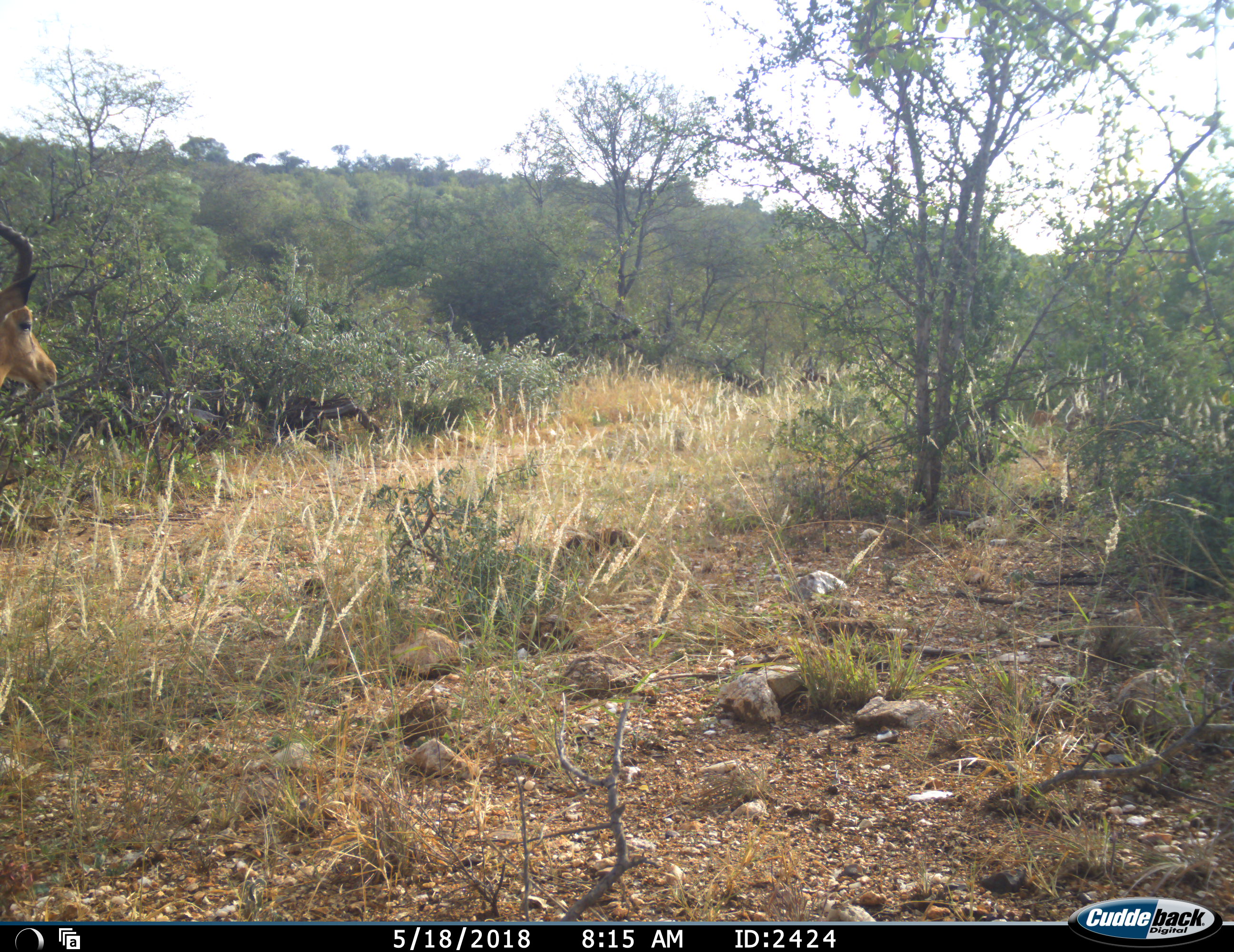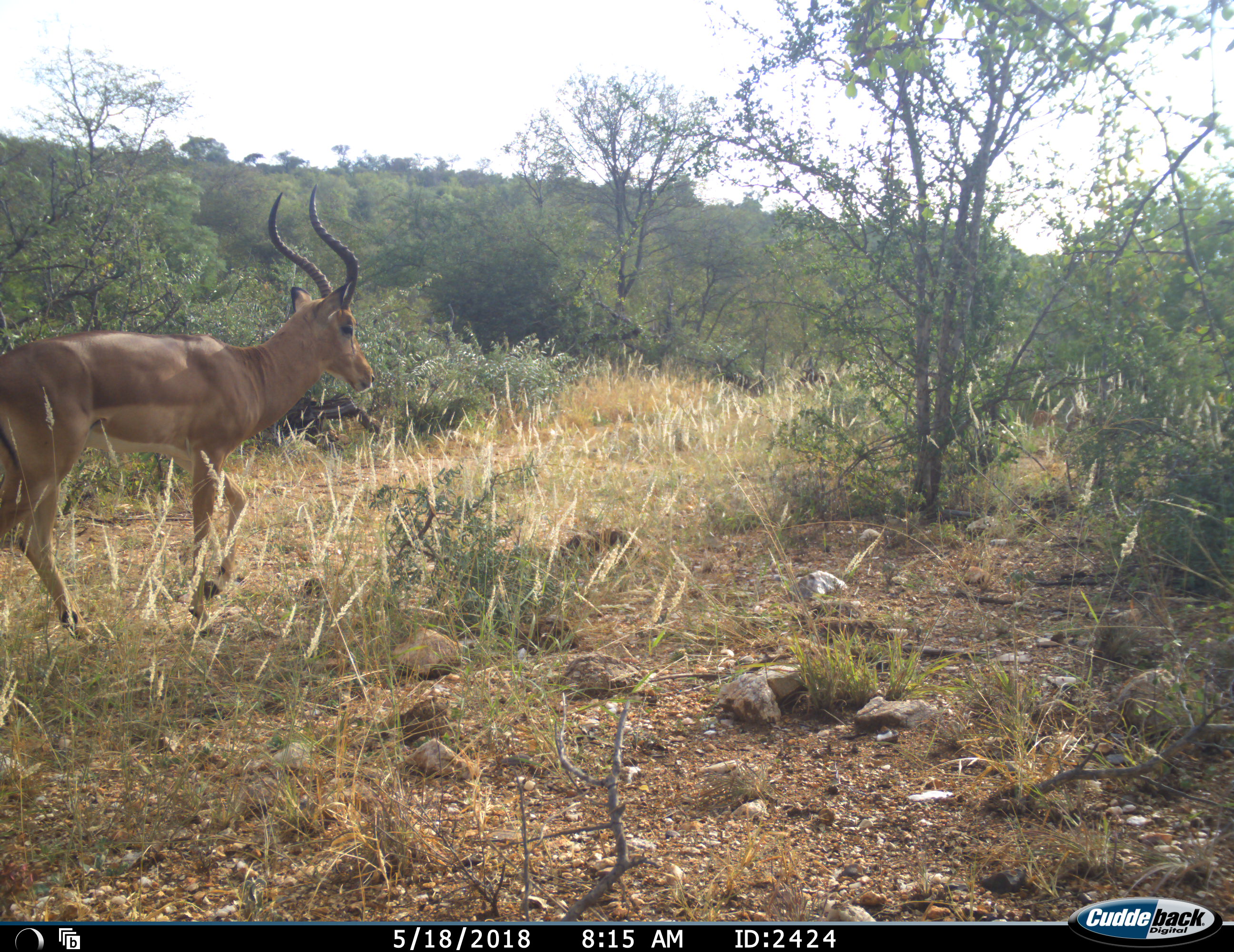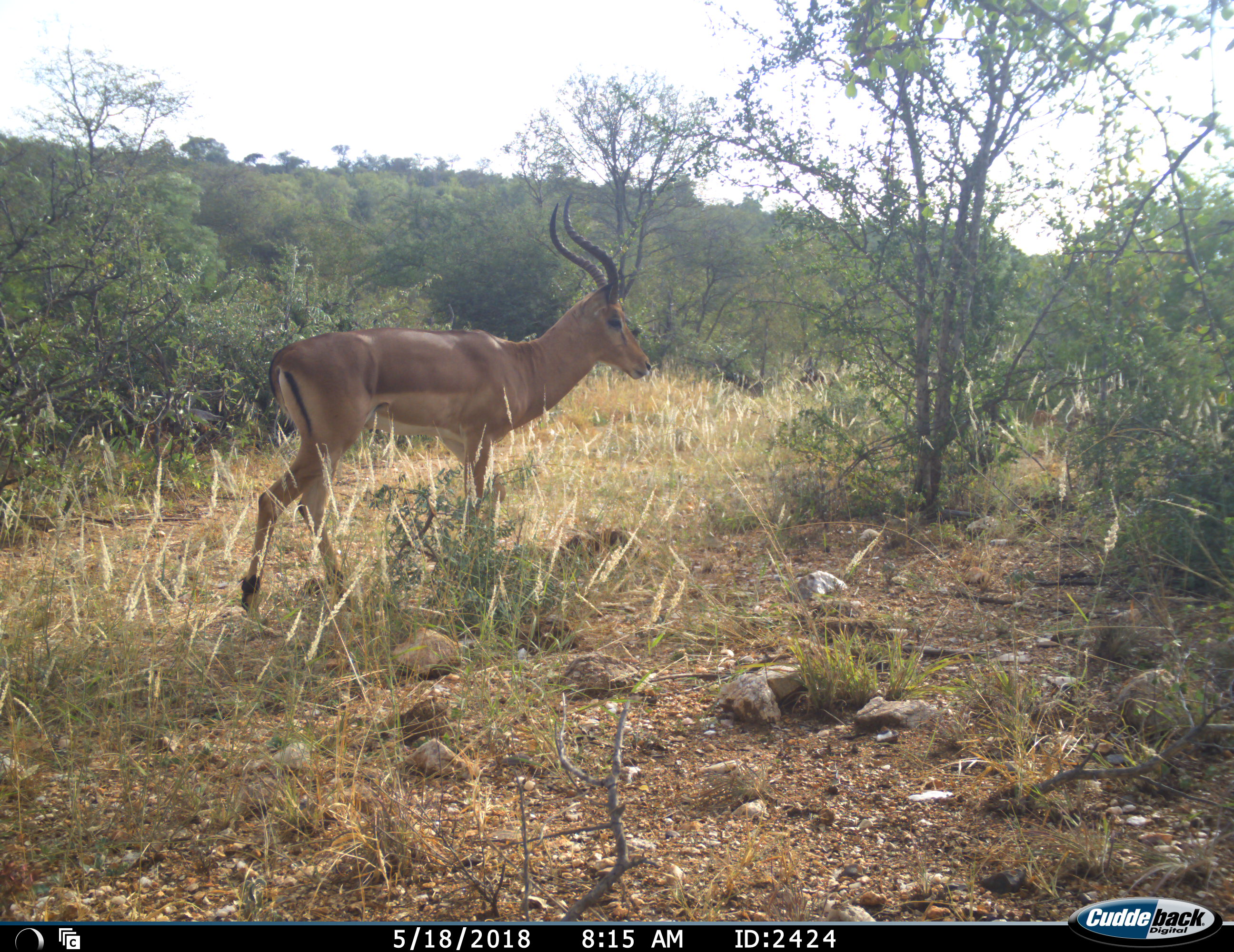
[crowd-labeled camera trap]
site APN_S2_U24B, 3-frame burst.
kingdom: Animalia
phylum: Chordata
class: Mammalia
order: Artiodactyla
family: Bovidae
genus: Aepyceros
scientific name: Aepyceros melampus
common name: impala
Impala (Aepyceros melampus), count 1. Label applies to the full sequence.